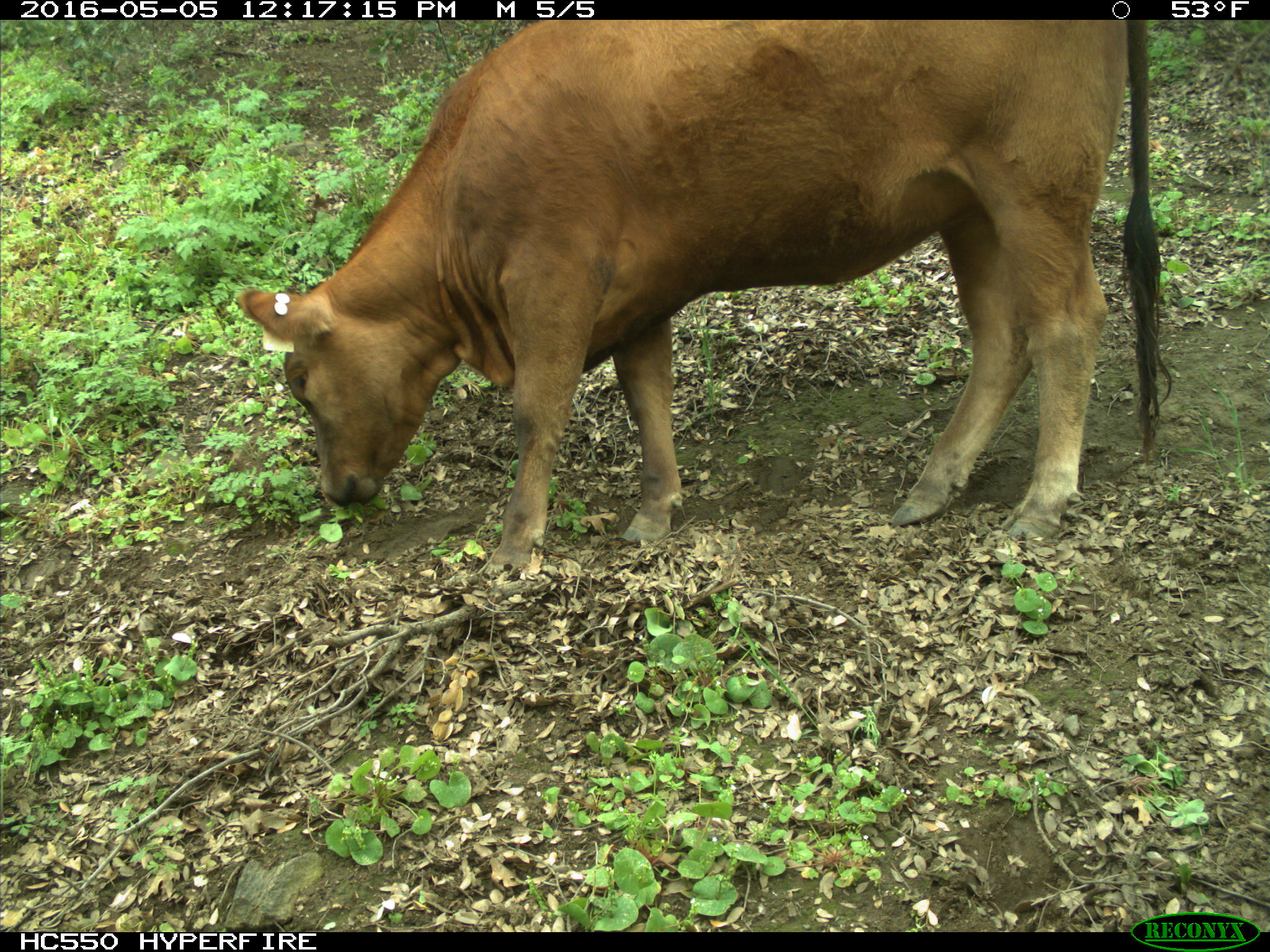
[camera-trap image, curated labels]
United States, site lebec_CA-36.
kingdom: Animalia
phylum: Chordata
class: Mammalia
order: Artiodactyla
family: Bovidae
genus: Bos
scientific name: Bos taurus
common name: domestic cow